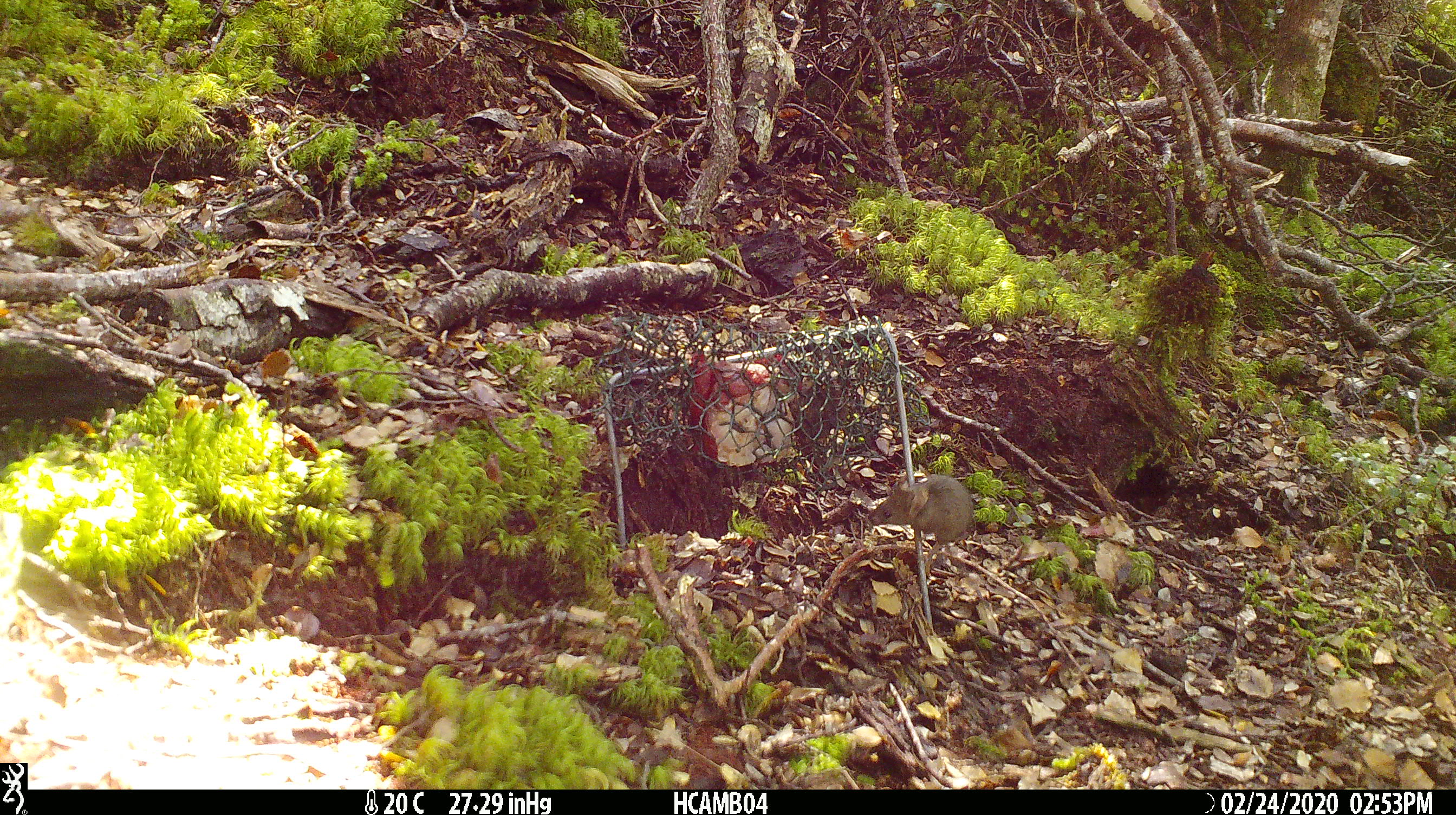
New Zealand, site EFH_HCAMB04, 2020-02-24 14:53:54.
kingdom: Animalia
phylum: Chordata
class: Mammalia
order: Rodentia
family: Muridae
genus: Mus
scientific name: Mus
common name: mouse